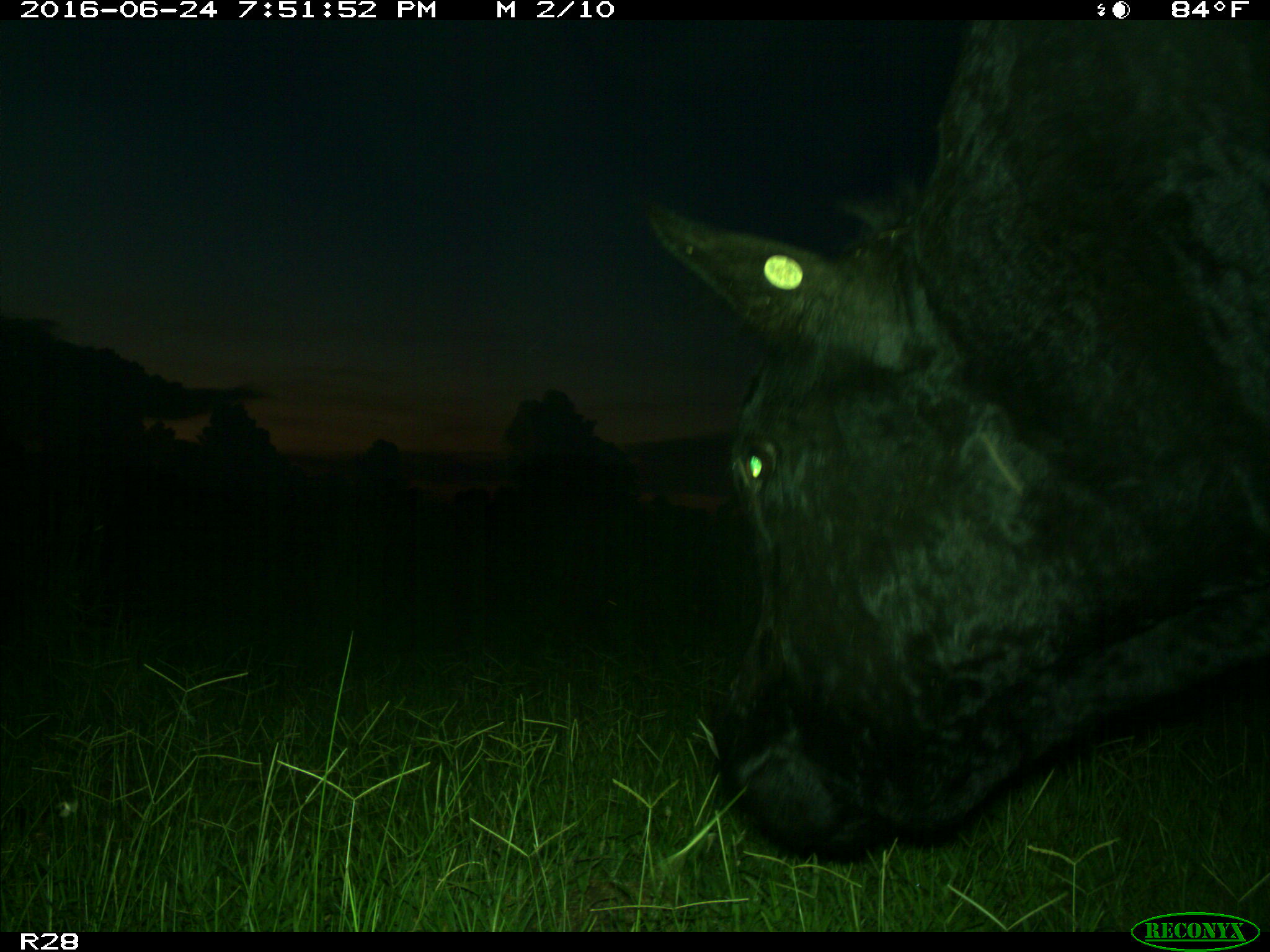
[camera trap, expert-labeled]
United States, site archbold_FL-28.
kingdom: Animalia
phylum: Chordata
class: Mammalia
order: Artiodactyla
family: Bovidae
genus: Bos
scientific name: Bos taurus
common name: domestic cow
Bos taurus (domestic cow).